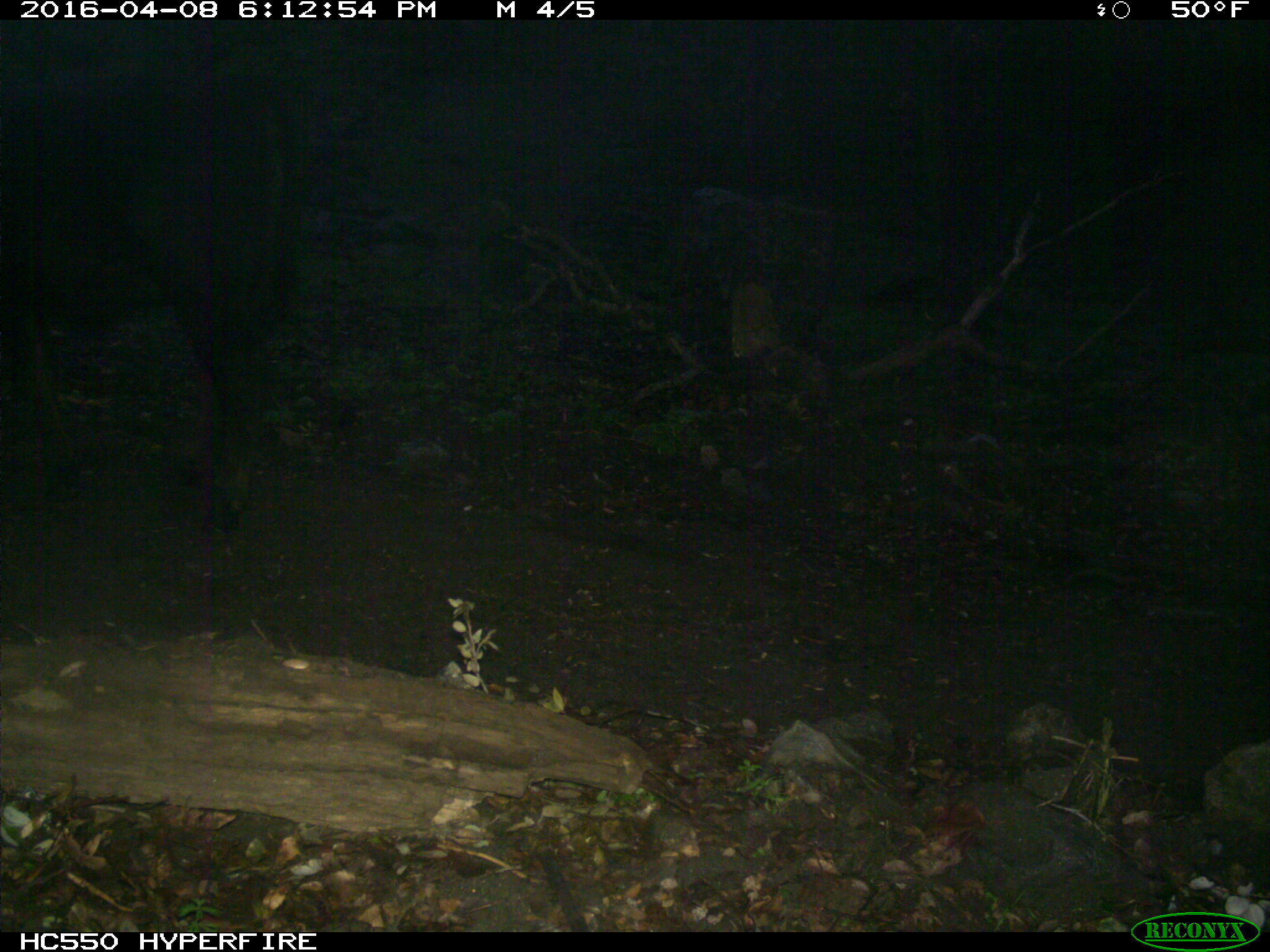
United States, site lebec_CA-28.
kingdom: Animalia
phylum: Chordata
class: Mammalia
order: Artiodactyla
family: Bovidae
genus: Bos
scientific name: Bos taurus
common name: domestic cow